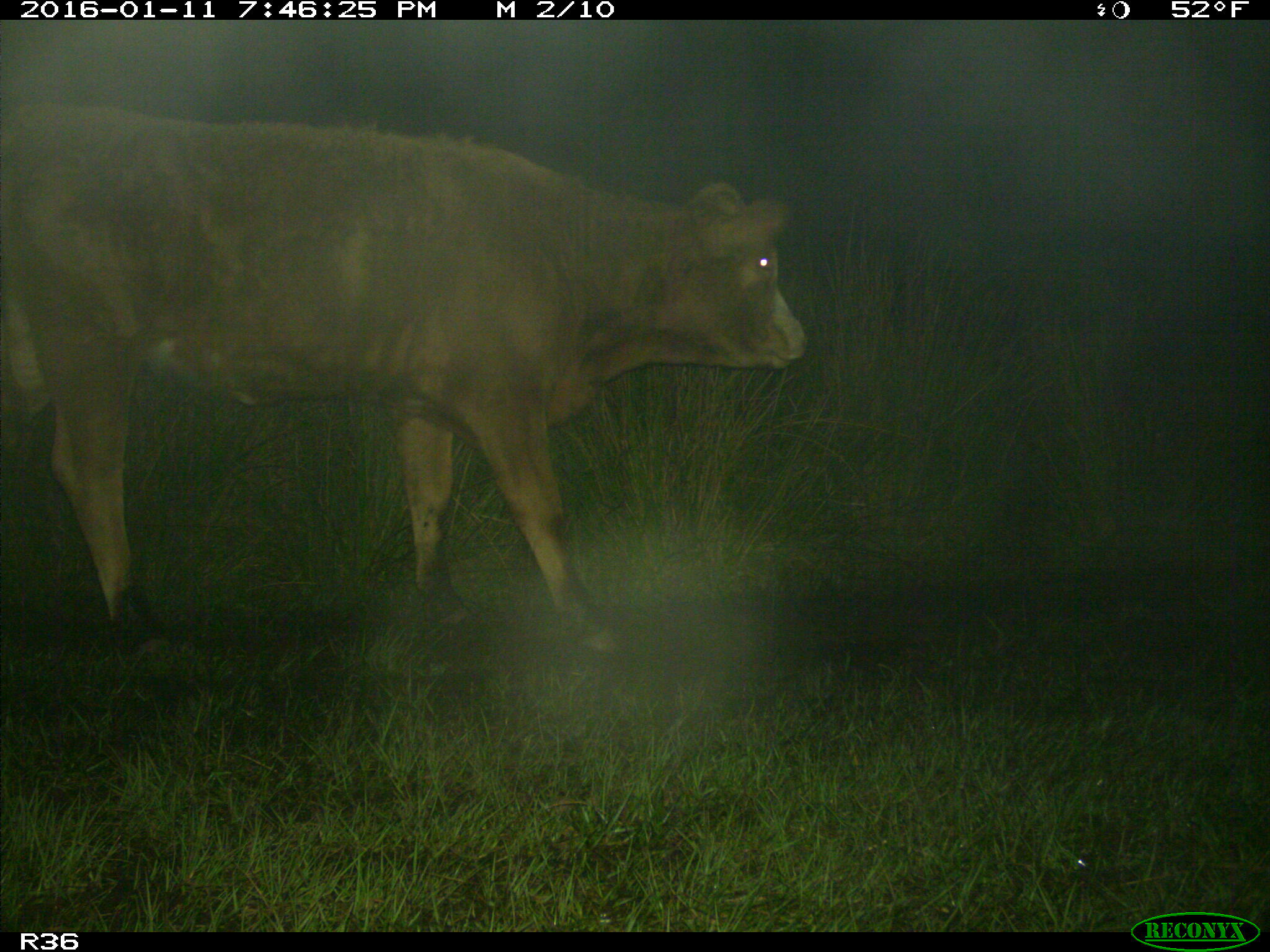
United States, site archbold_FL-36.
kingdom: Animalia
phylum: Chordata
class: Mammalia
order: Artiodactyla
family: Bovidae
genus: Bos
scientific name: Bos taurus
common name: domestic cow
Bos taurus (domestic cow).